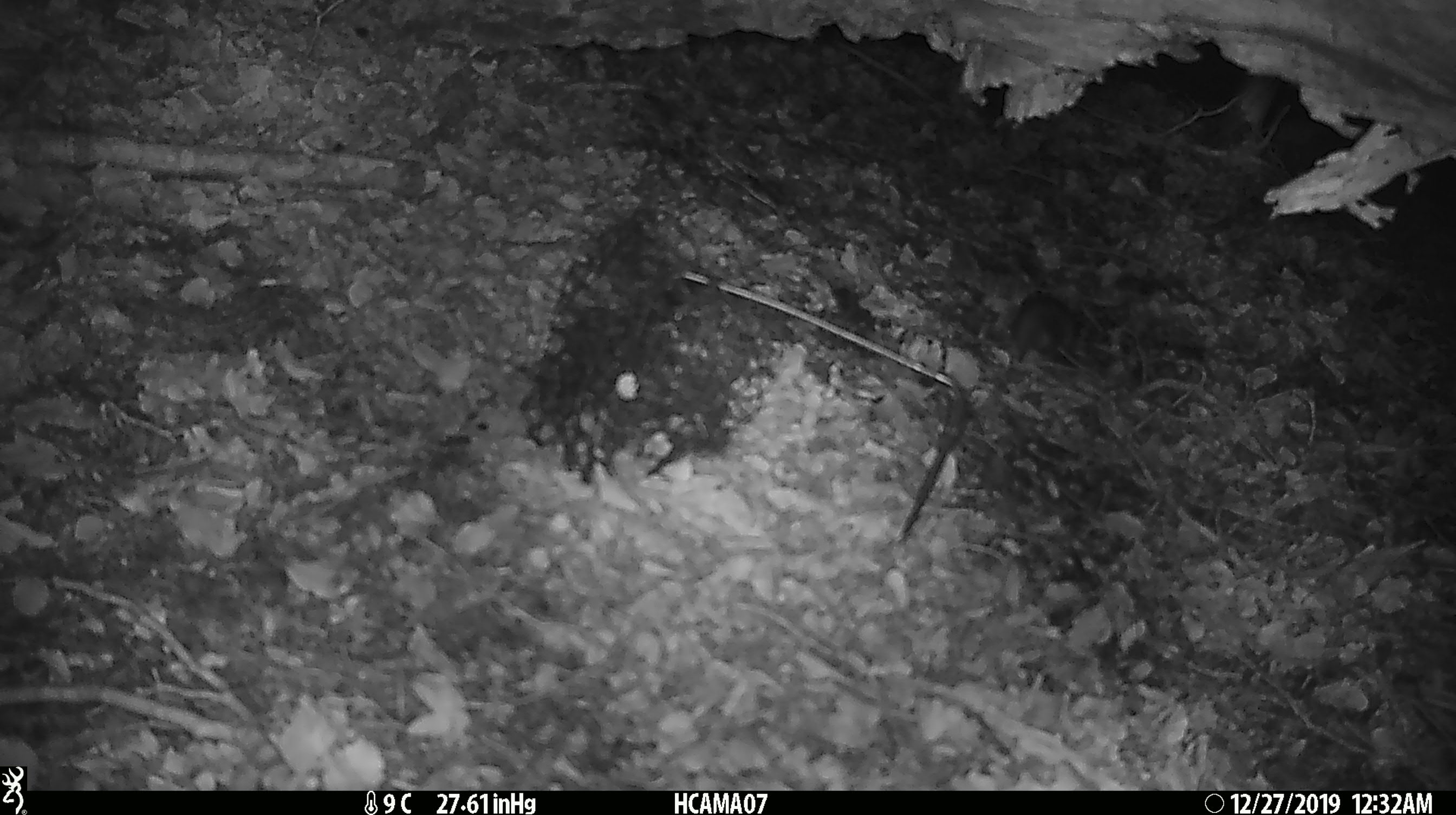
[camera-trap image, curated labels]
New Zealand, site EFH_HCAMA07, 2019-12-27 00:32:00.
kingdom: Animalia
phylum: Chordata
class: Mammalia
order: Rodentia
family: Muridae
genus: Mus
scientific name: Mus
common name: mouse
Mouse (Mus).